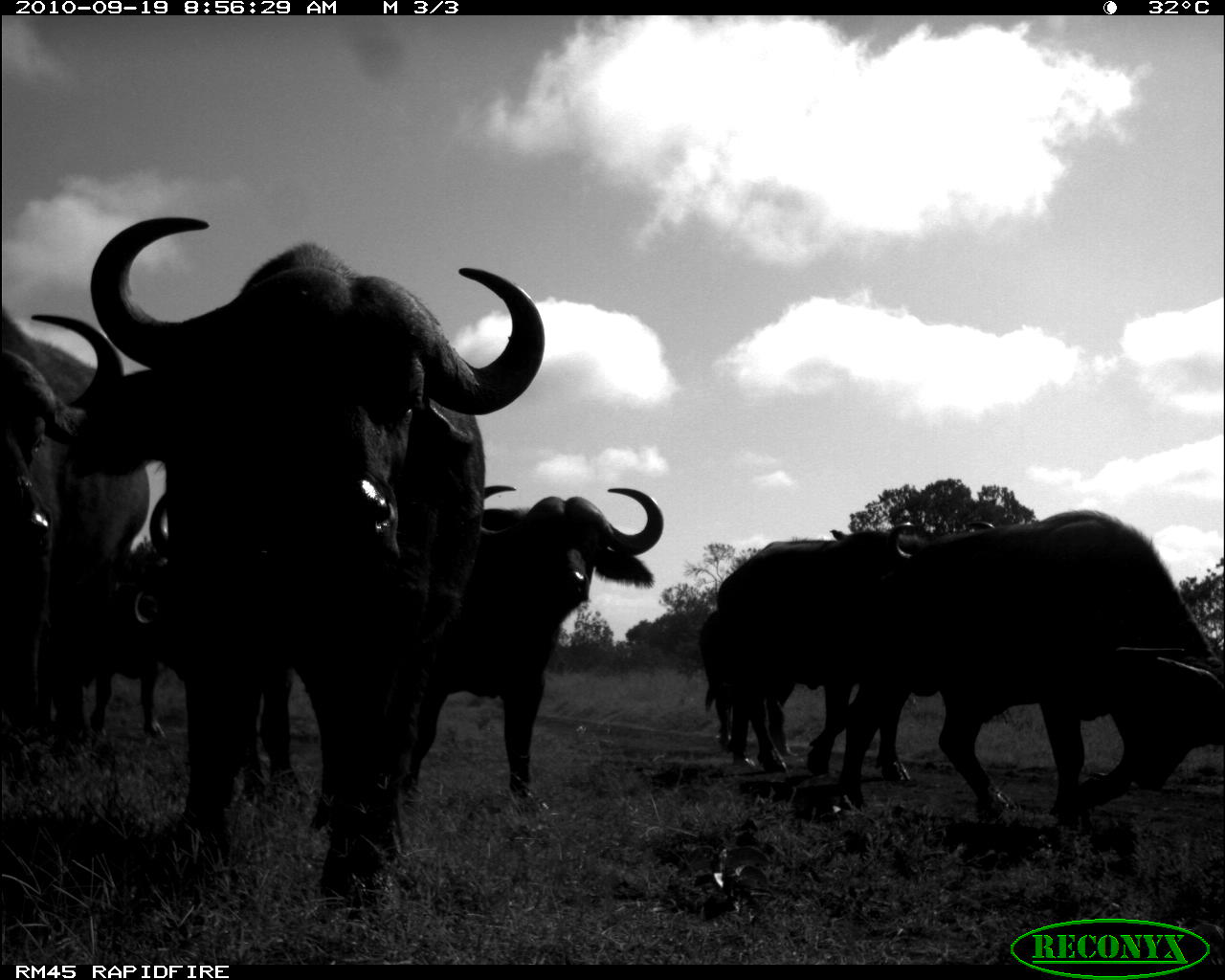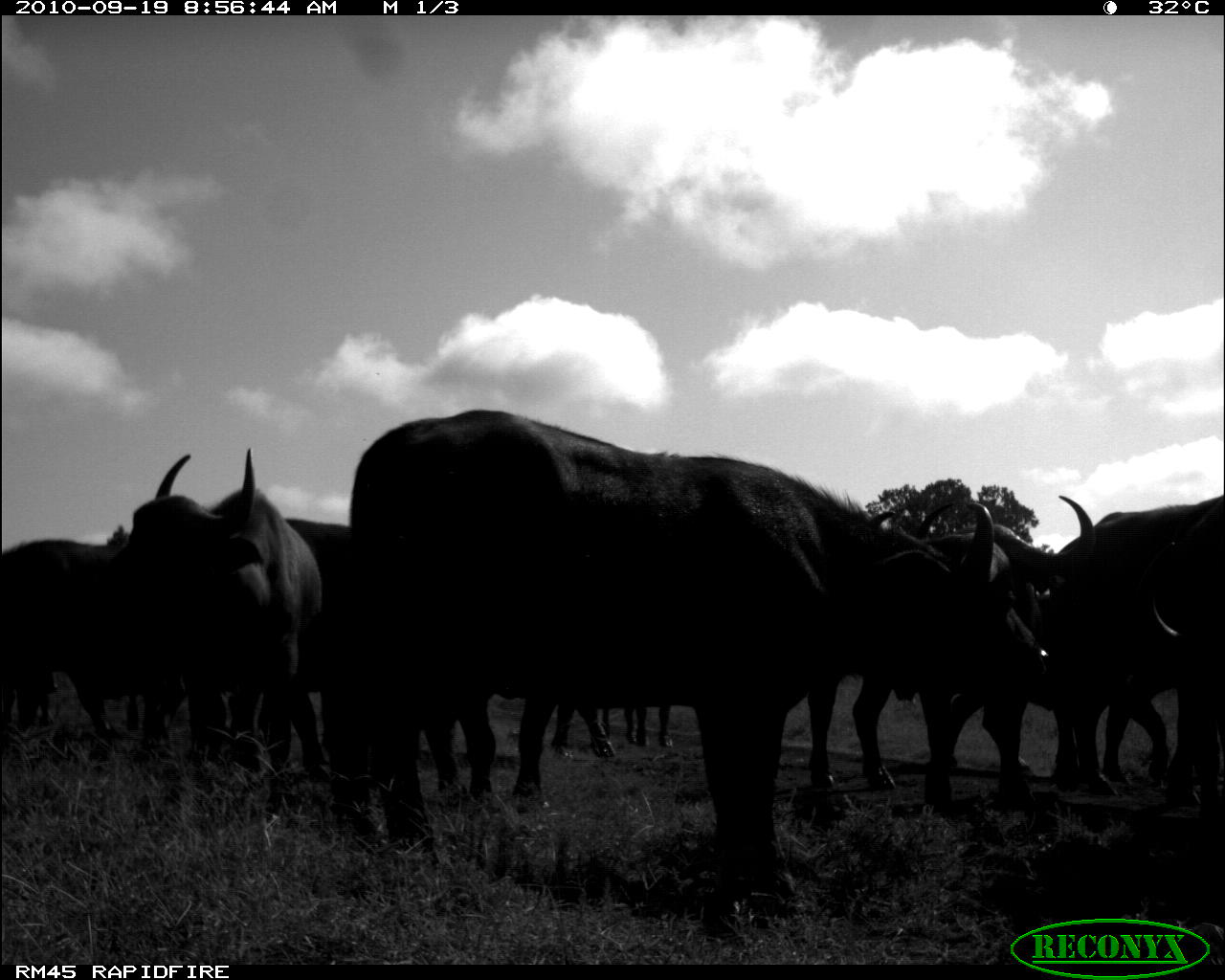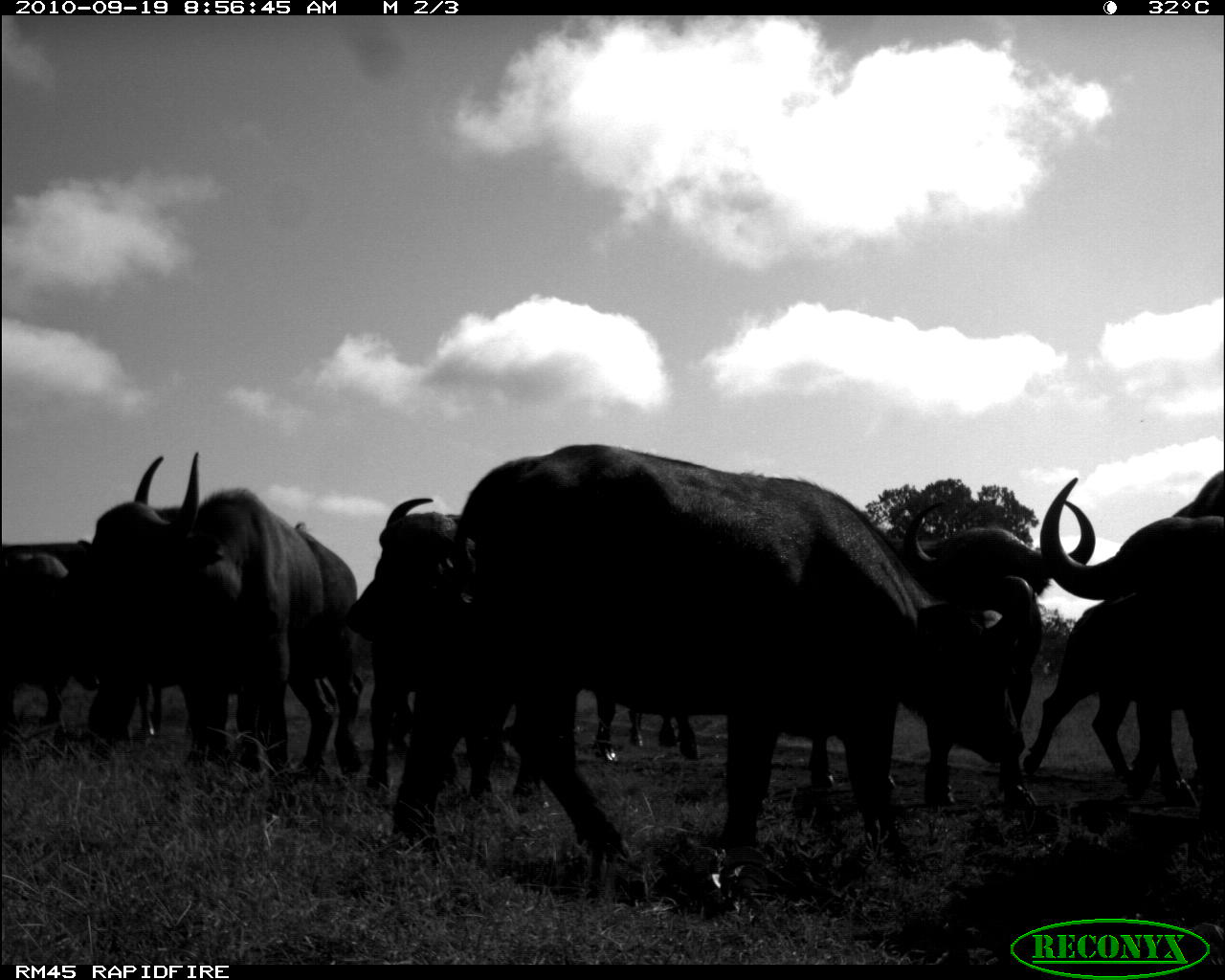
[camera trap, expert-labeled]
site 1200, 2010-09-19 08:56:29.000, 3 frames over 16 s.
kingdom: Animalia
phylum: Chordata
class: Mammalia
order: Artiodactyla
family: Bovidae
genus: Syncerus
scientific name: Syncerus caffer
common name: african buffalo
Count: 7.